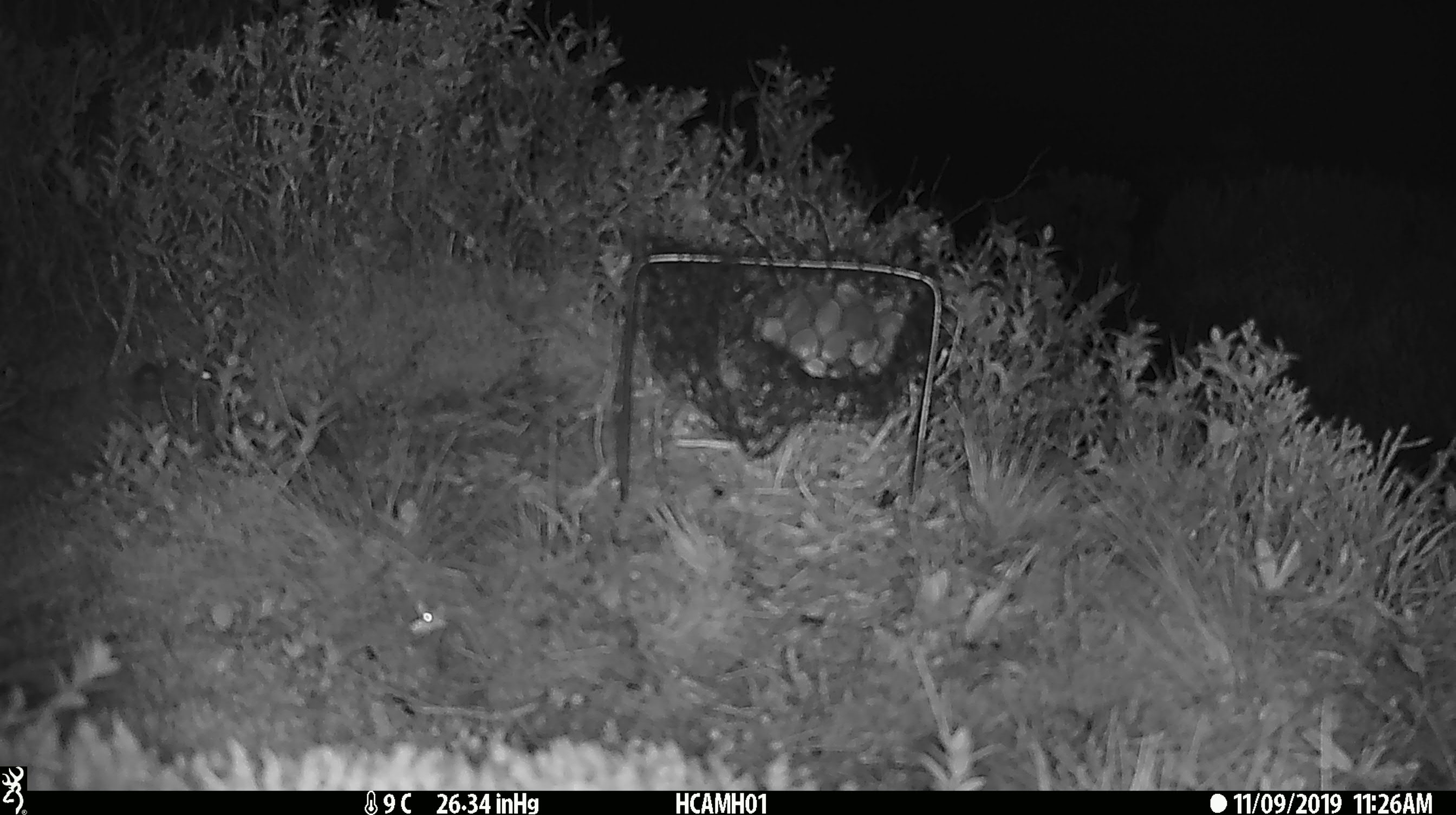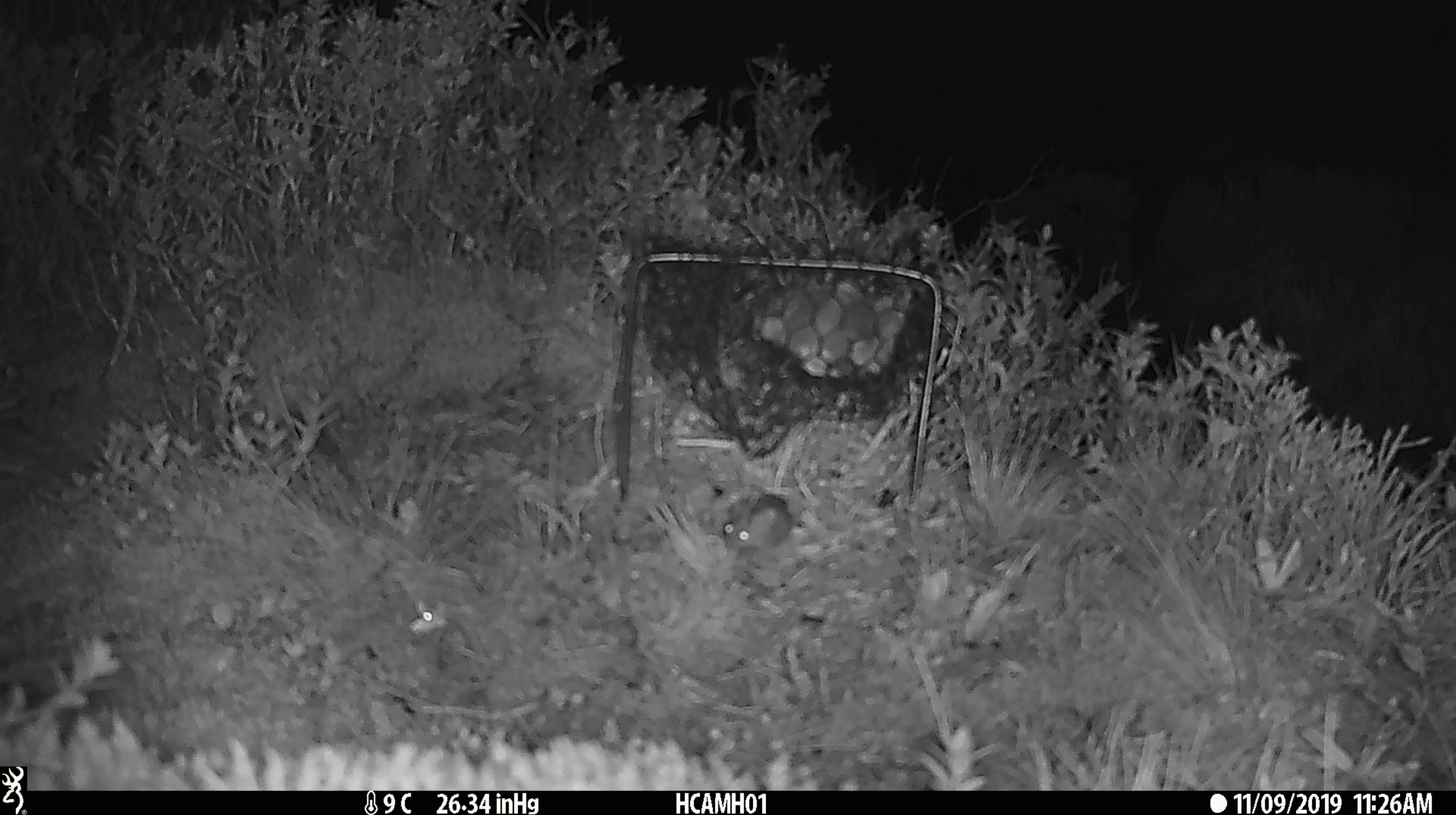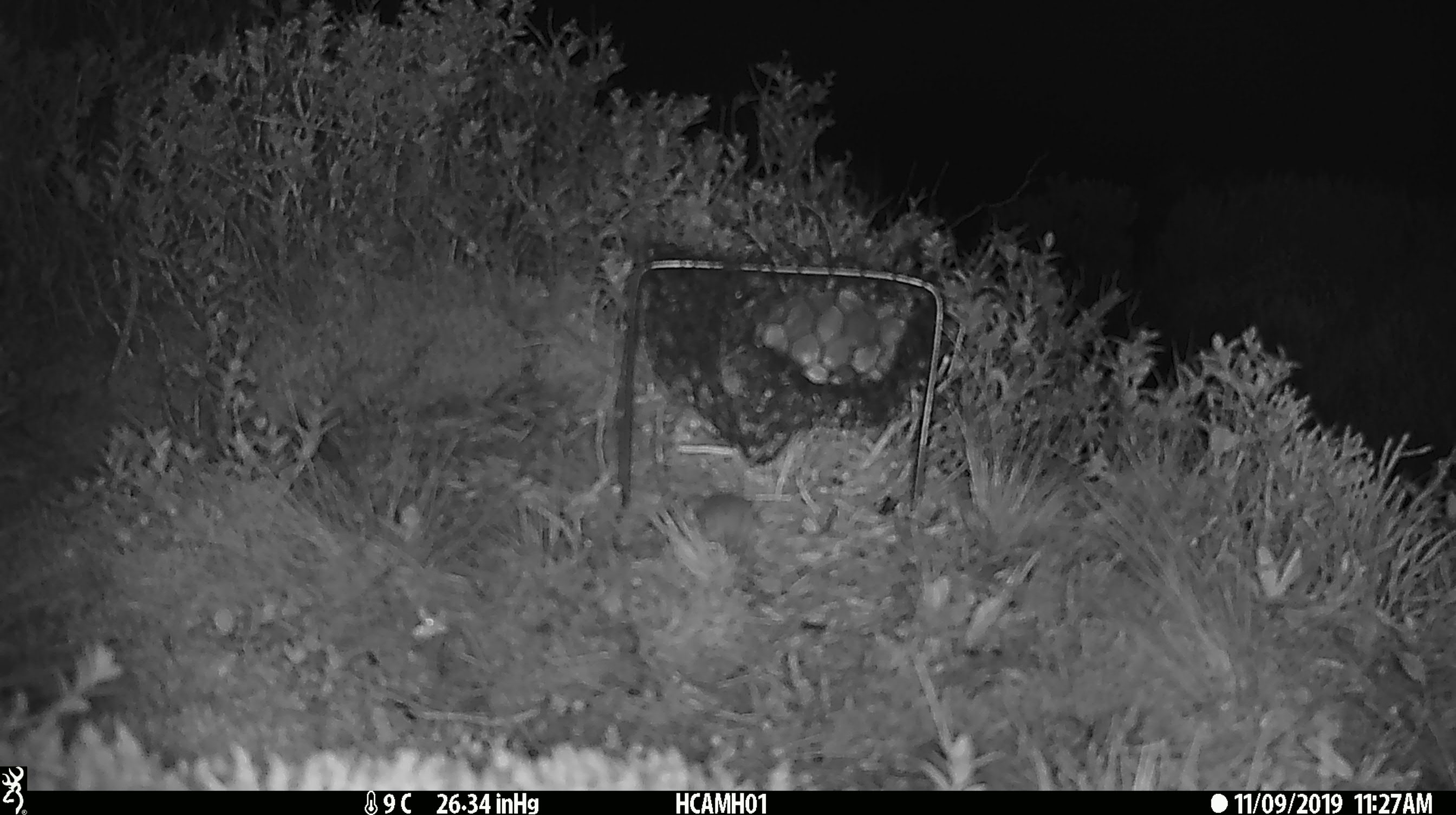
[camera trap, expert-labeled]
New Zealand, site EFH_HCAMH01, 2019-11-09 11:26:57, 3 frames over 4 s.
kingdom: Animalia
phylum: Chordata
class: Mammalia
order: Rodentia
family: Muridae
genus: Mus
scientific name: Mus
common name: mouse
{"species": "mouse (Mus)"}